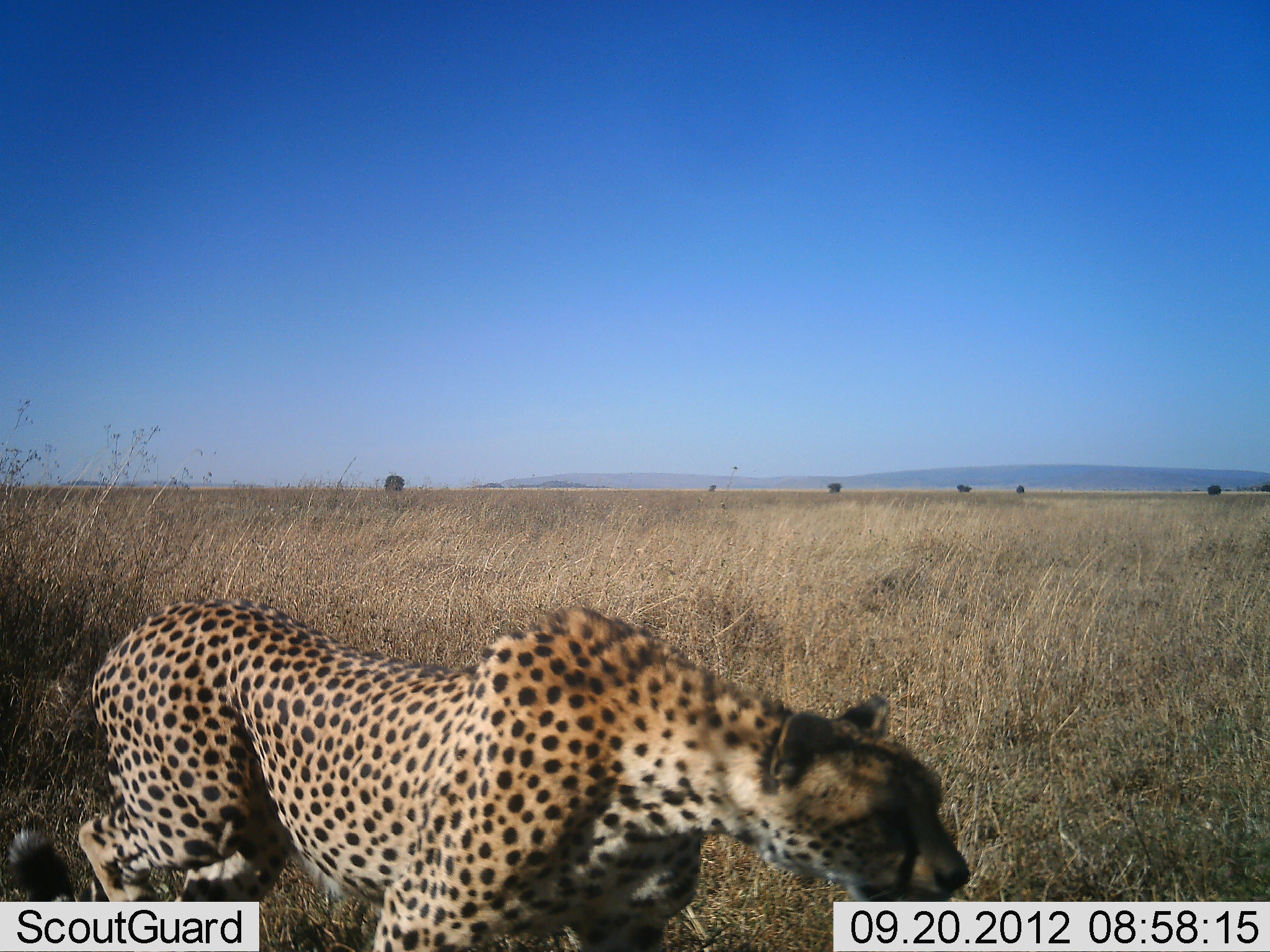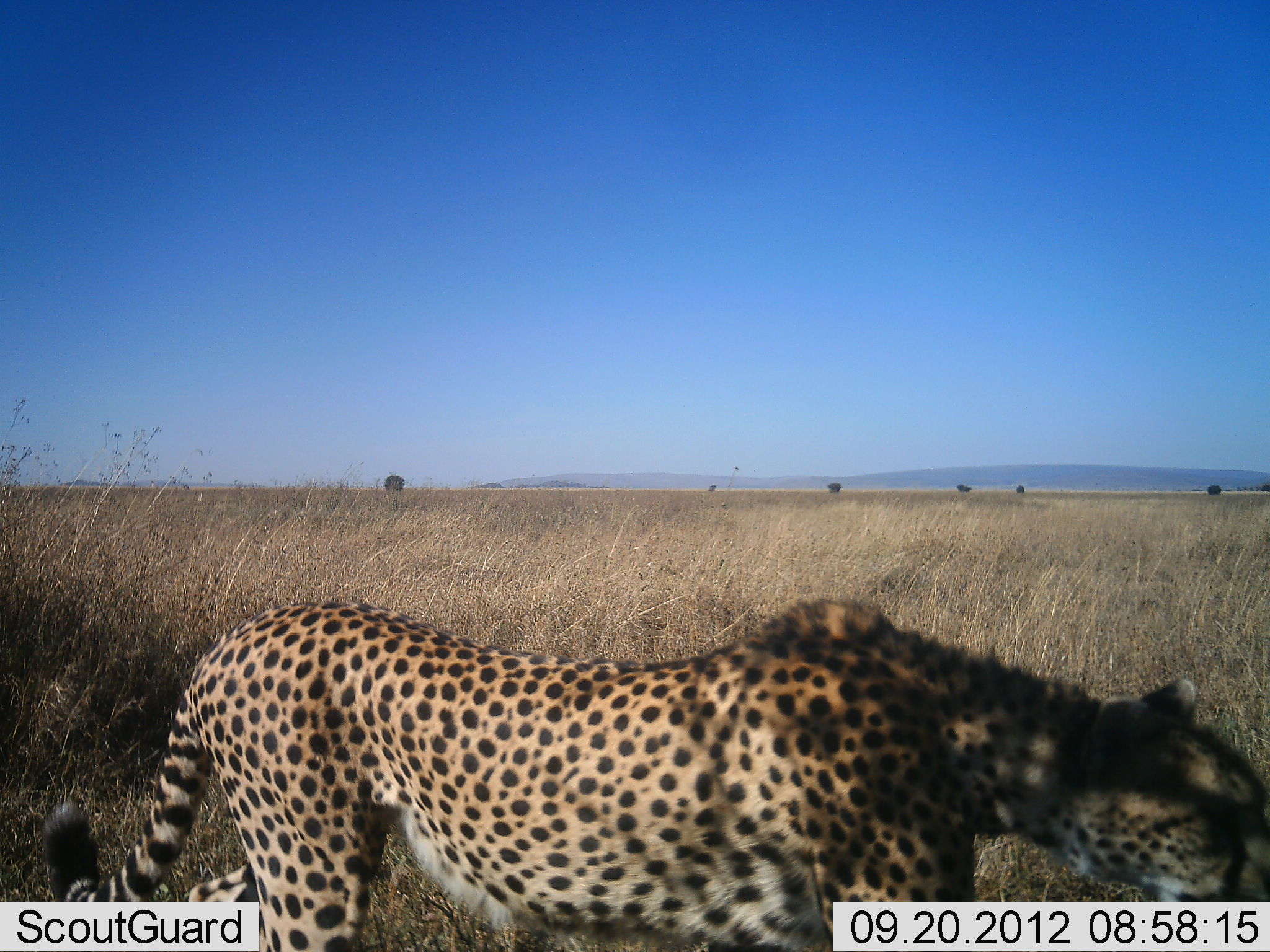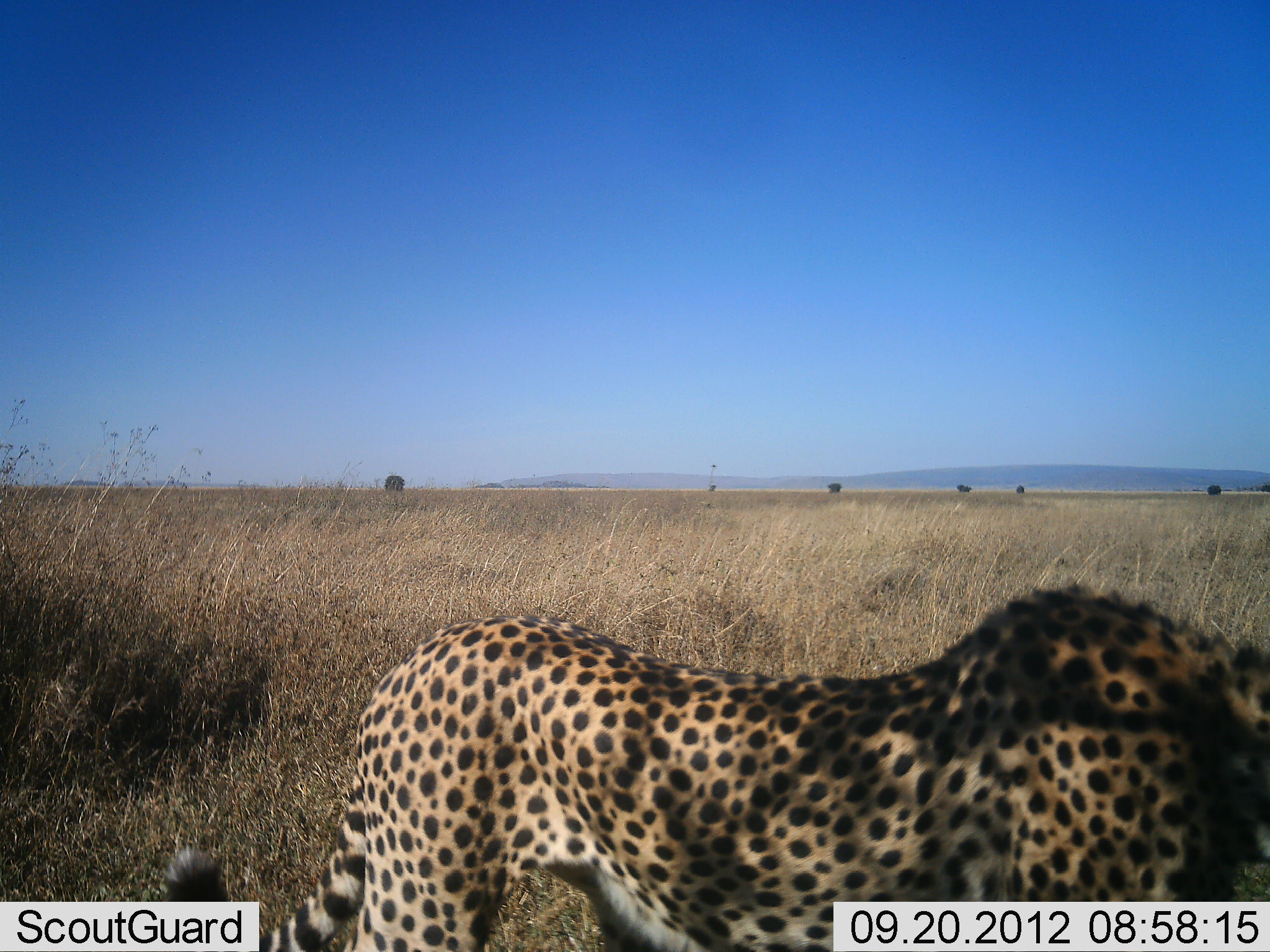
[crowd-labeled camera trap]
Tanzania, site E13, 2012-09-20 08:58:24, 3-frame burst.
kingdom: Animalia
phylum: Chordata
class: Mammalia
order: Carnivora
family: Felidae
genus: Acinonyx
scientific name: Acinonyx jubatus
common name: cheetah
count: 1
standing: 0%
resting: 0%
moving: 100%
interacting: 0%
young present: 0%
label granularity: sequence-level